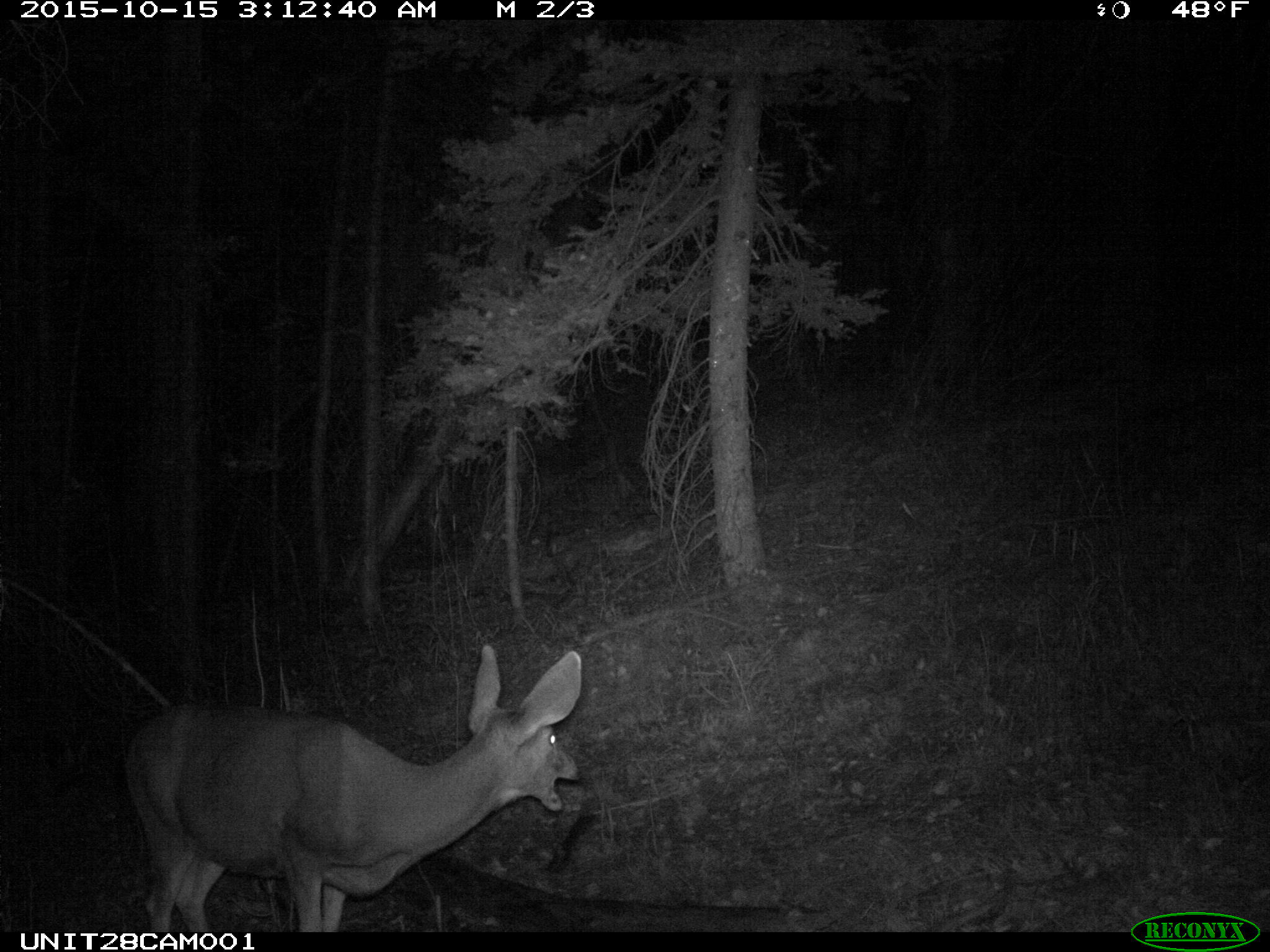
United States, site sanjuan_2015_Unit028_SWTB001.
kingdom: Animalia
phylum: Chordata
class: Mammalia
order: Artiodactyla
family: Cervidae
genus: Odocoileus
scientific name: Odocoileus hemionus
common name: mule deer